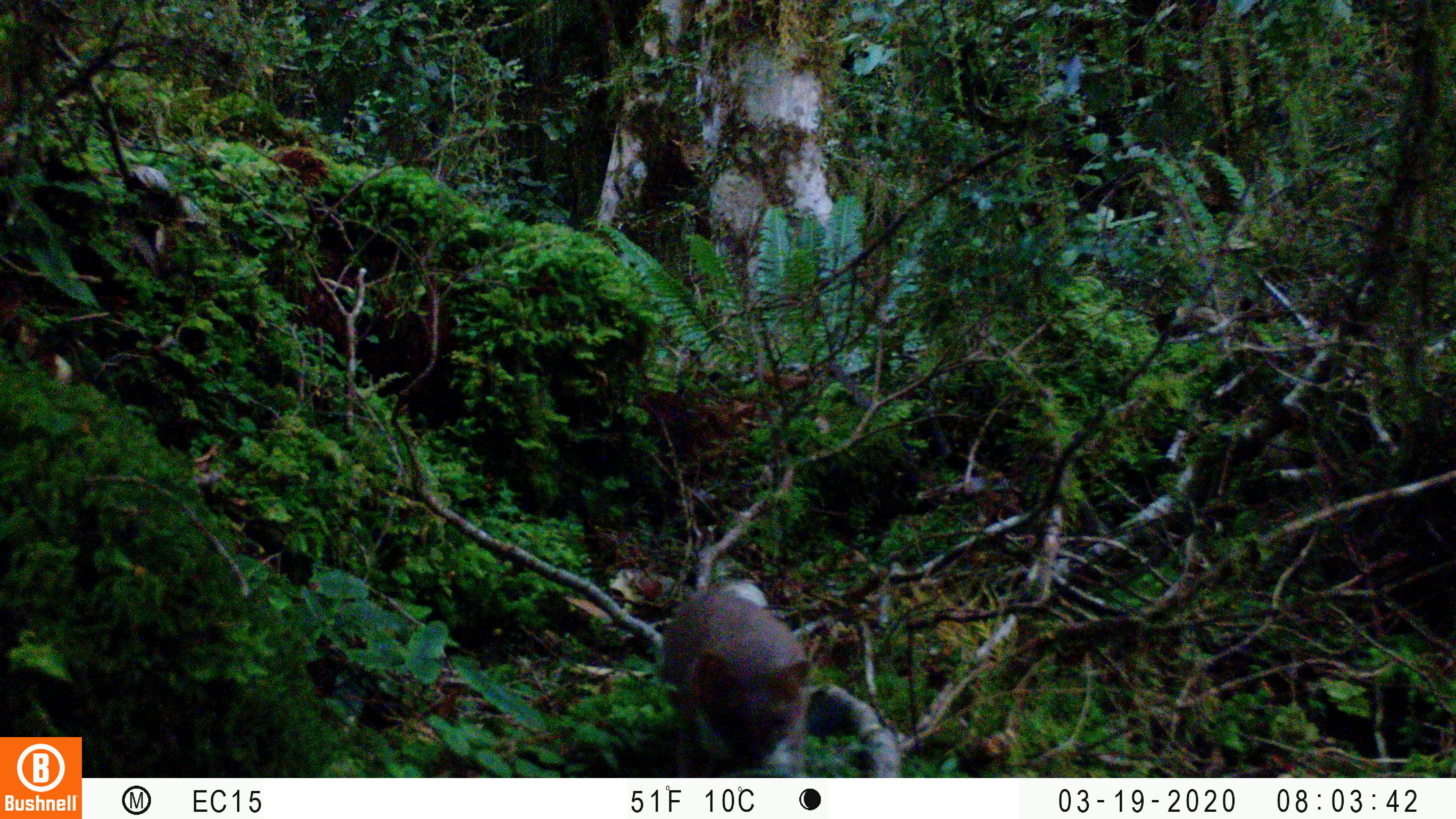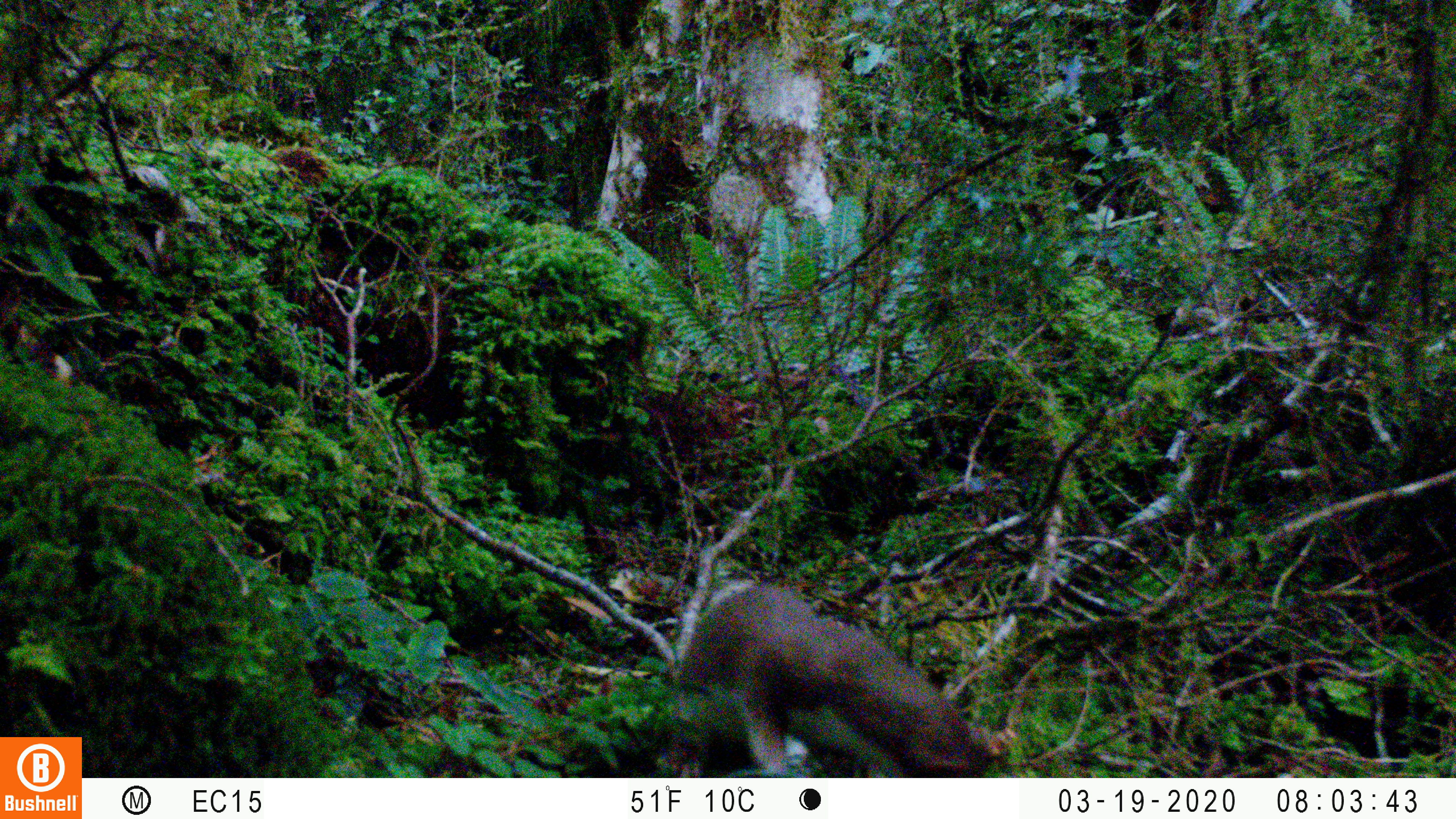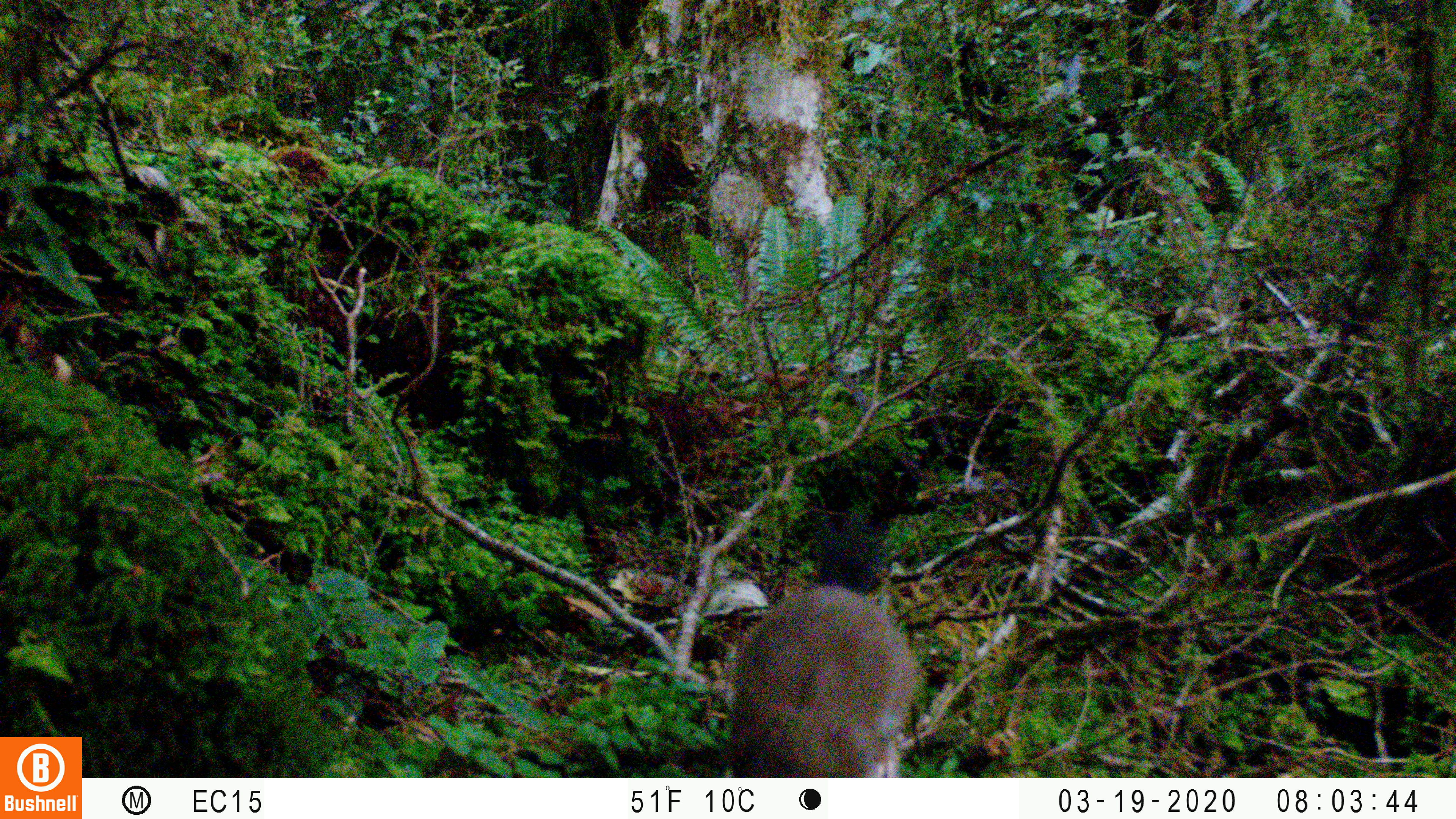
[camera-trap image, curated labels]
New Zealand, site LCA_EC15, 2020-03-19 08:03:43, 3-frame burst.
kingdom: Animalia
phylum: Chordata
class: Mammalia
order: Carnivora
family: Mustelidae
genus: Mustela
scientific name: Mustela erminea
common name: stoat